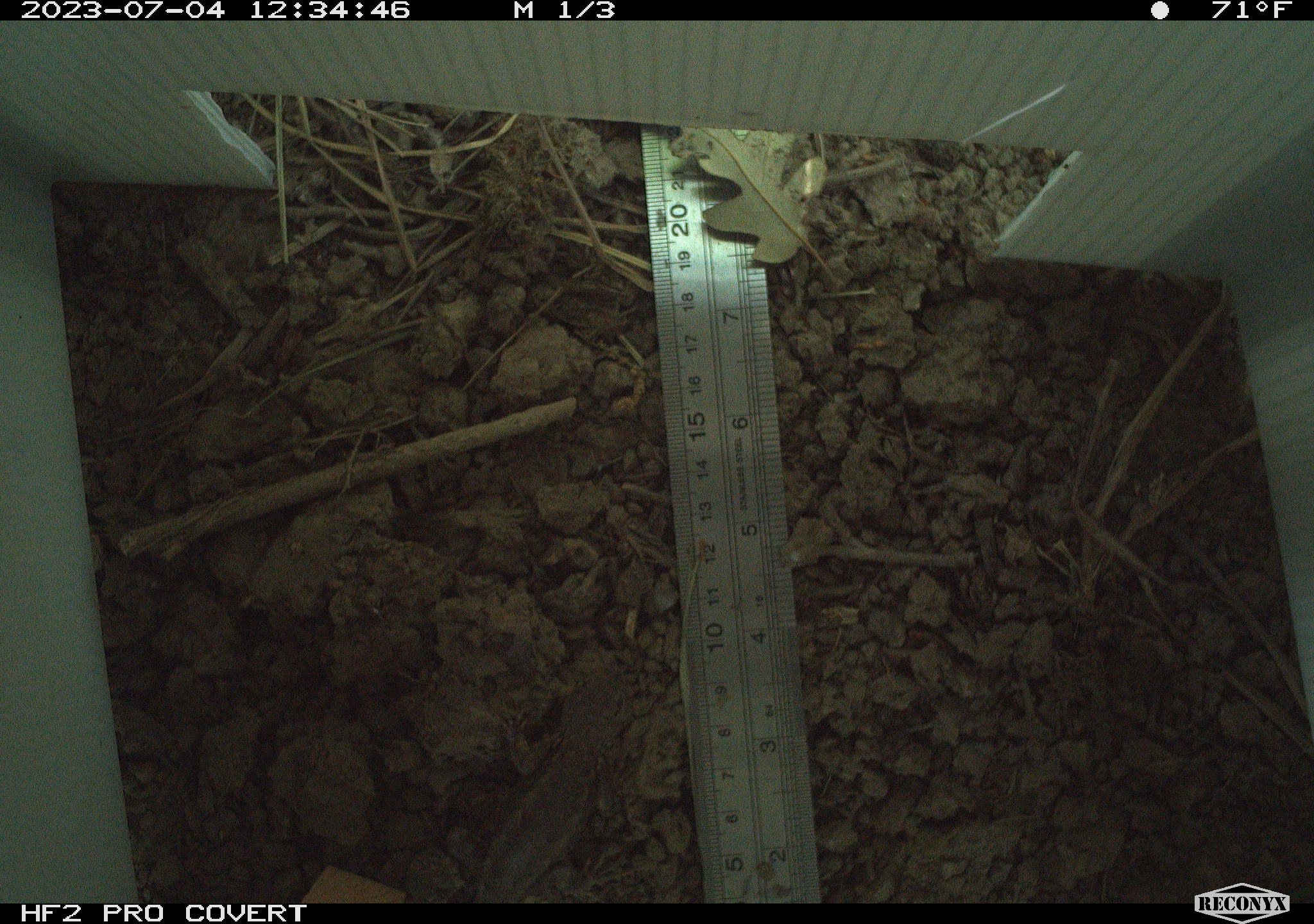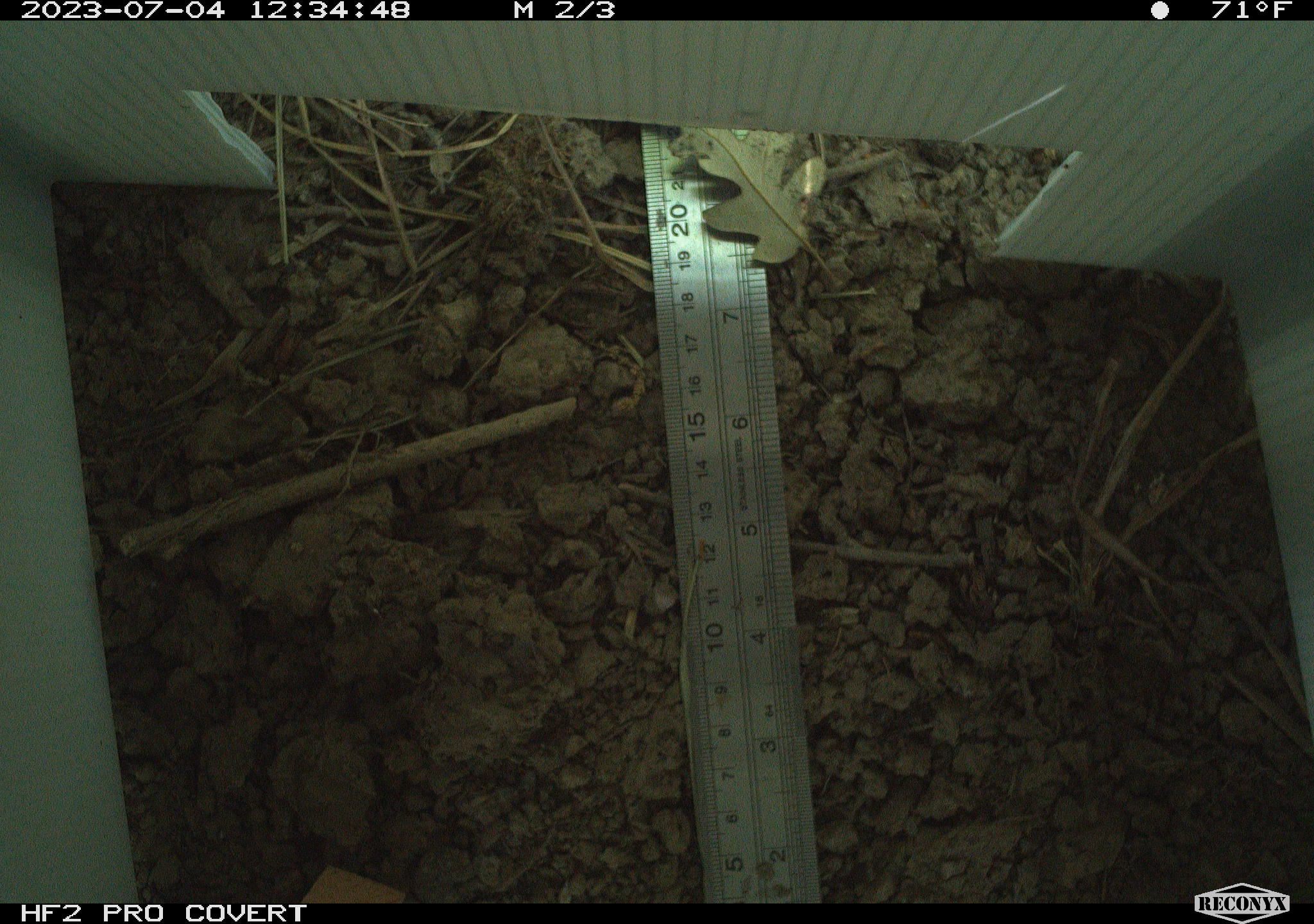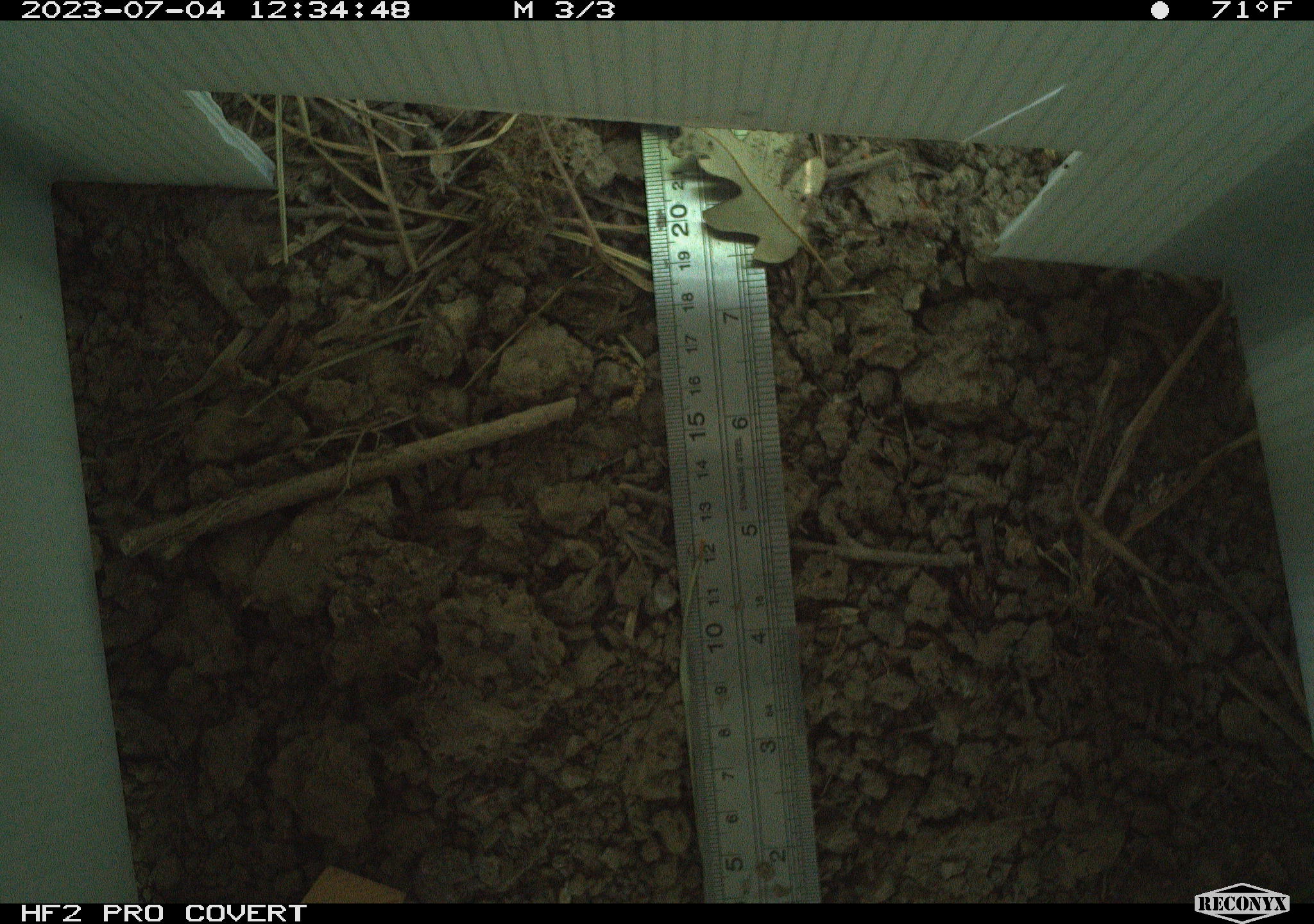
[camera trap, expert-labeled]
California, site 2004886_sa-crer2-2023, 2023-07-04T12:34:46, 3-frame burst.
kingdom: Animalia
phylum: Chordata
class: Reptilia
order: Squamata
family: Phrynosomatidae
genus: Sceloporus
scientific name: Sceloporus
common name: spiny lizards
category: sceloporus species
Sceloporus species (spiny lizards) (Sceloporus).